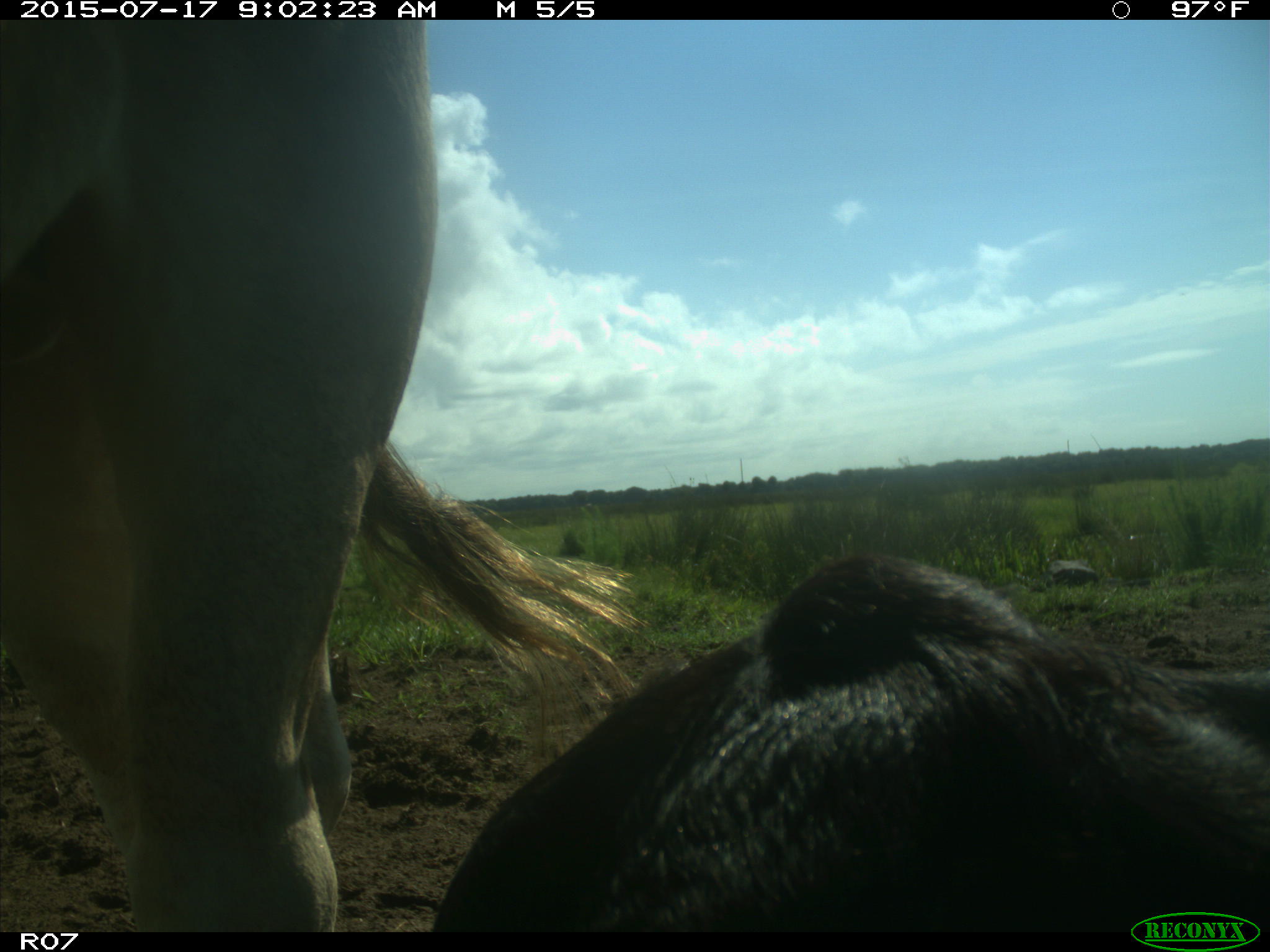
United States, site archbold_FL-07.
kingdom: Animalia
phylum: Chordata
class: Mammalia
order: Artiodactyla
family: Bovidae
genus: Bos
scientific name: Bos taurus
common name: domestic cow